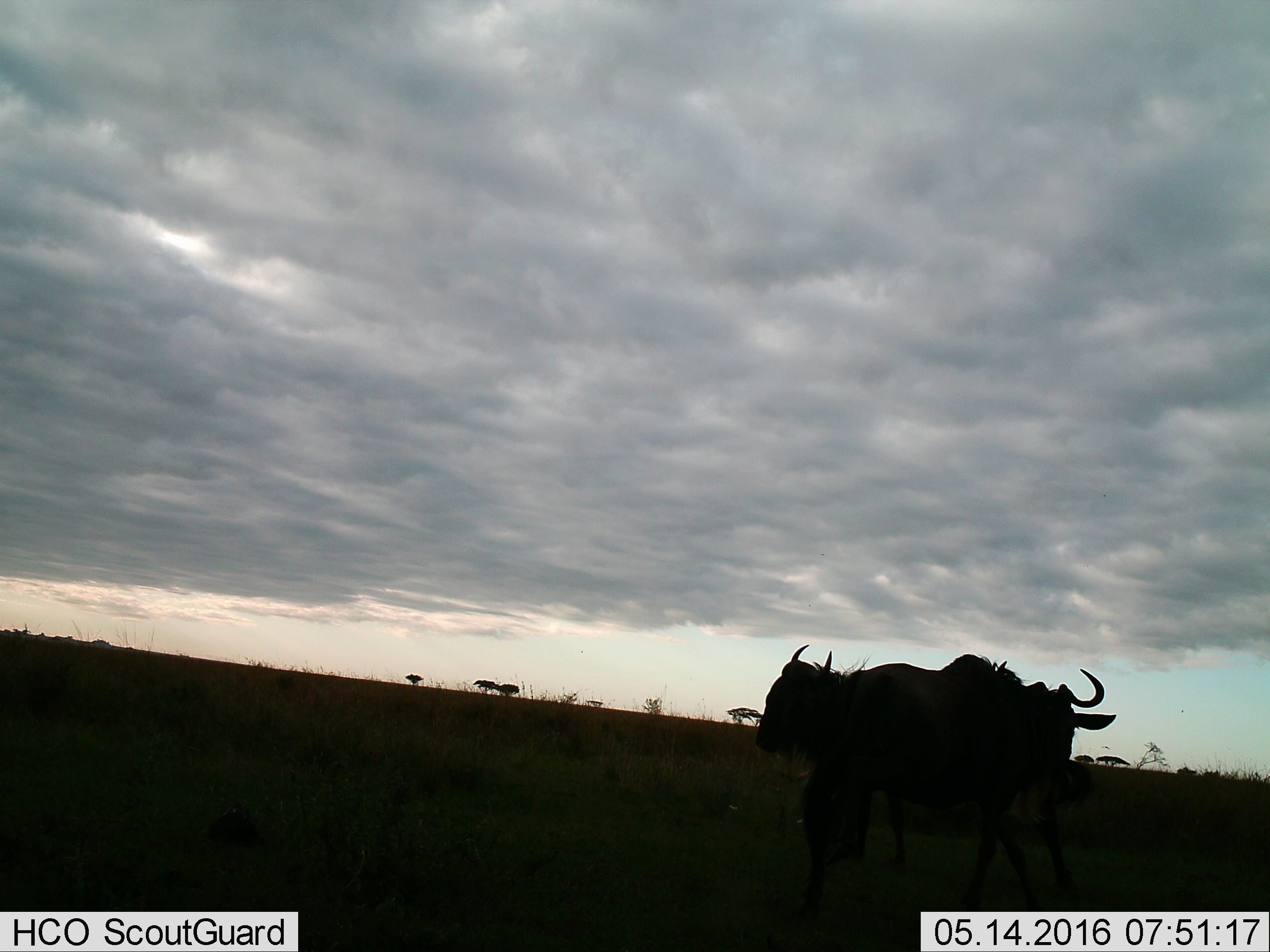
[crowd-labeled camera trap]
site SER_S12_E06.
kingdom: Animalia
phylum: Chordata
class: Mammalia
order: Artiodactyla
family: Bovidae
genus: Connochaetes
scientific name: Connochaetes taurinus taurinus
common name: blue wildebeest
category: wildebeestblue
Wildebeestblue (blue wildebeest) (Connochaetes taurinus taurinus), count 2. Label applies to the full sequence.